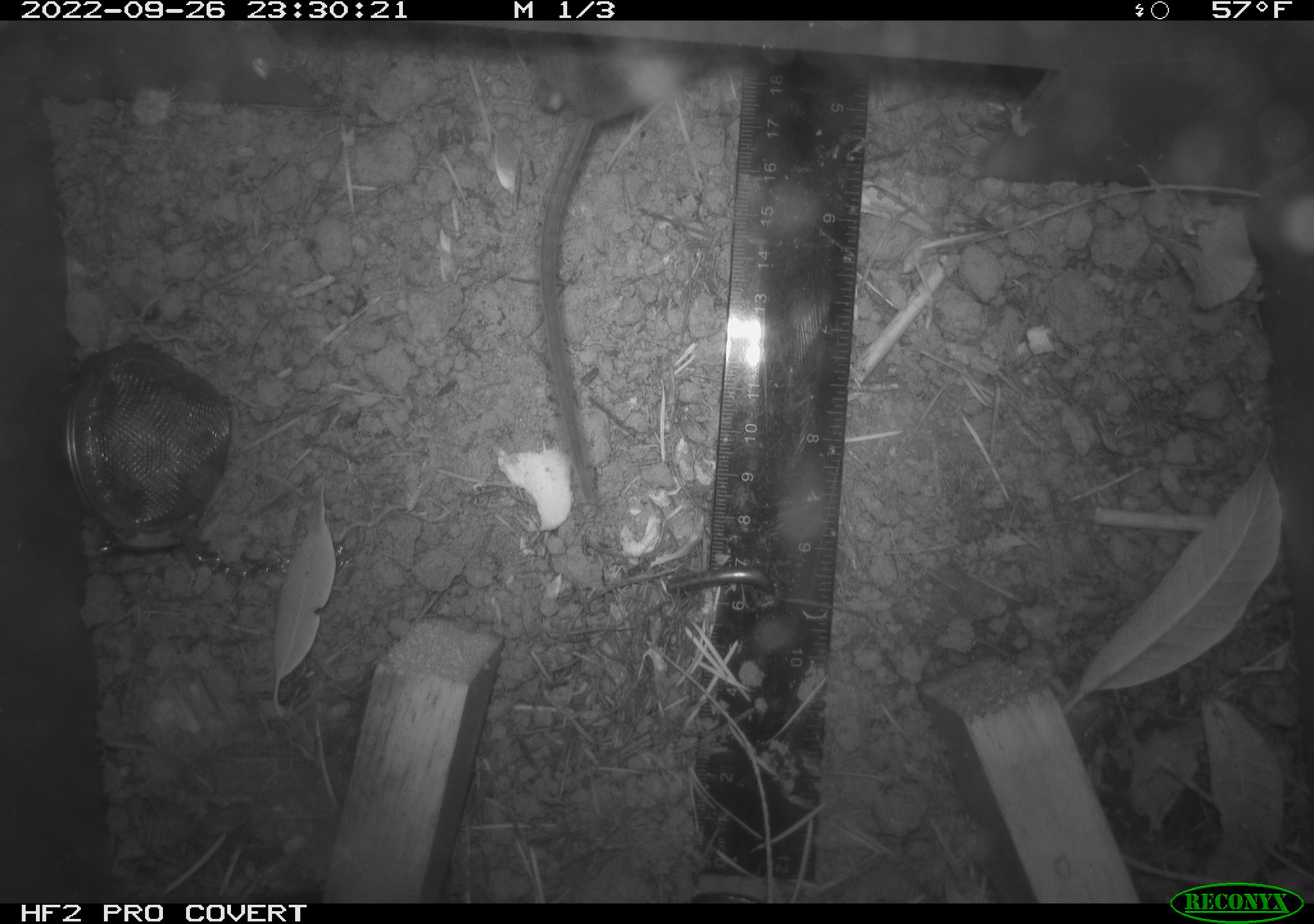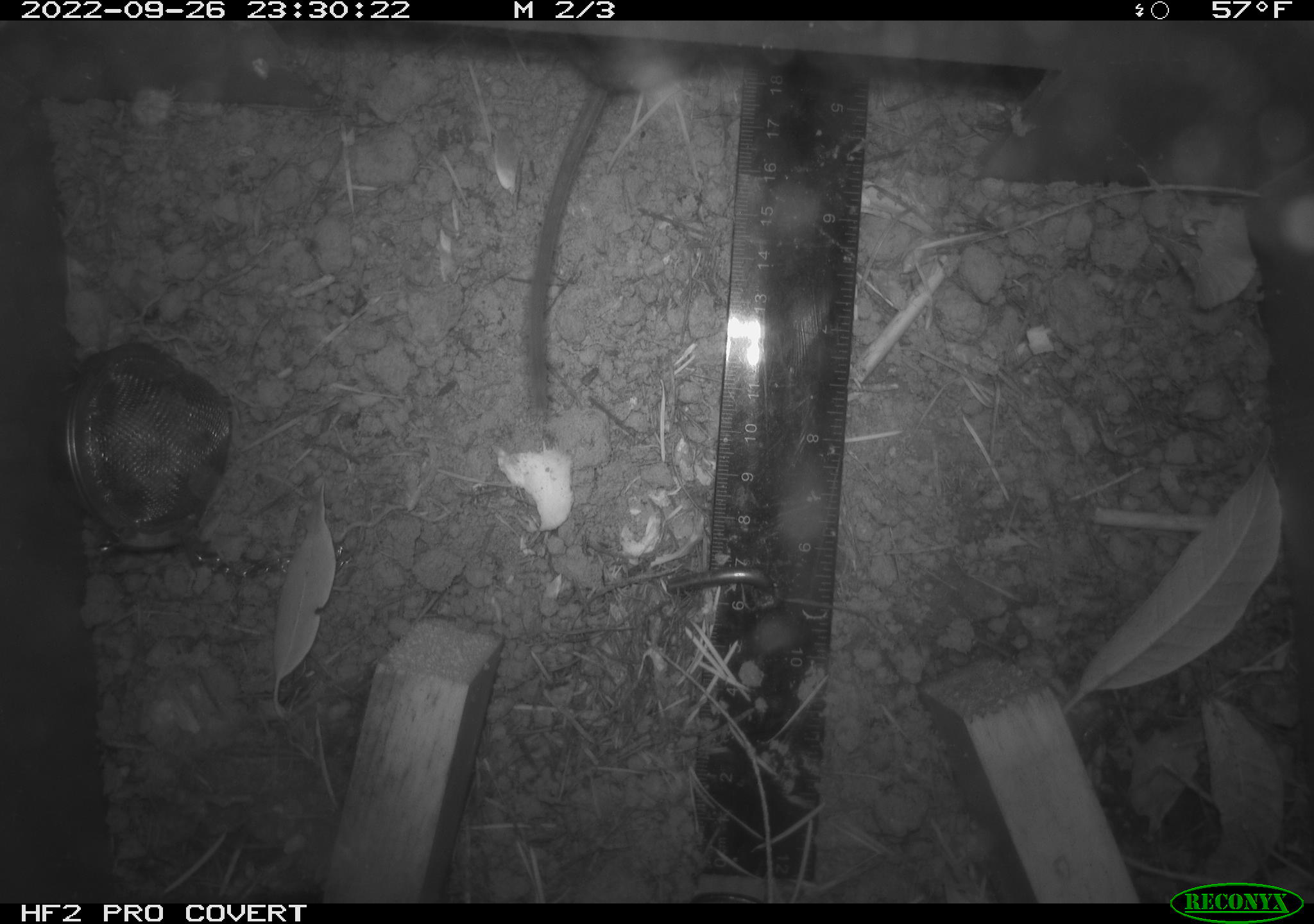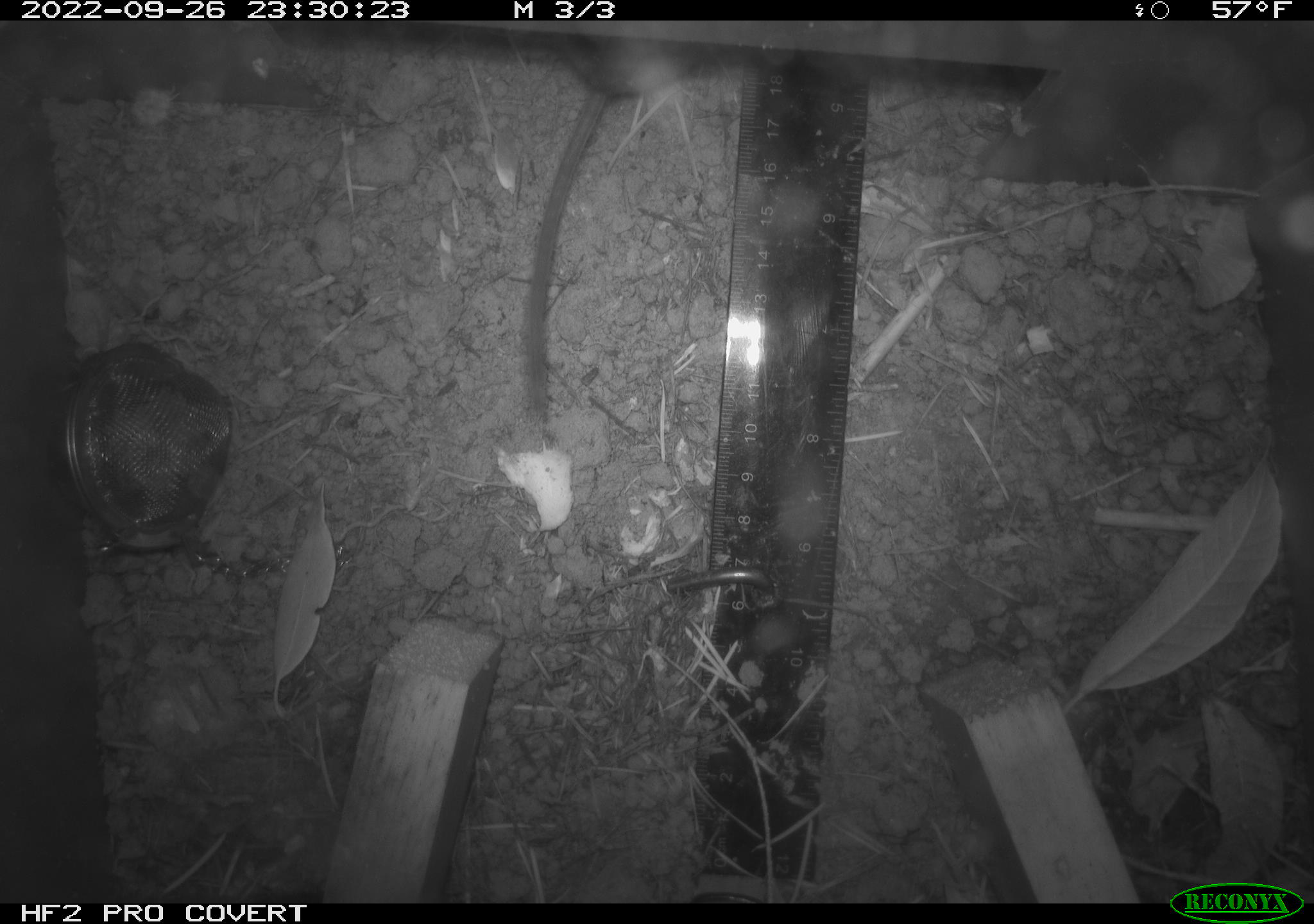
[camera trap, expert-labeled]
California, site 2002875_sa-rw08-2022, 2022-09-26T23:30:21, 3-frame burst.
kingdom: Animalia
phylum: Chordata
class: Mammalia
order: Rodentia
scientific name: Rodentia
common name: mouse species